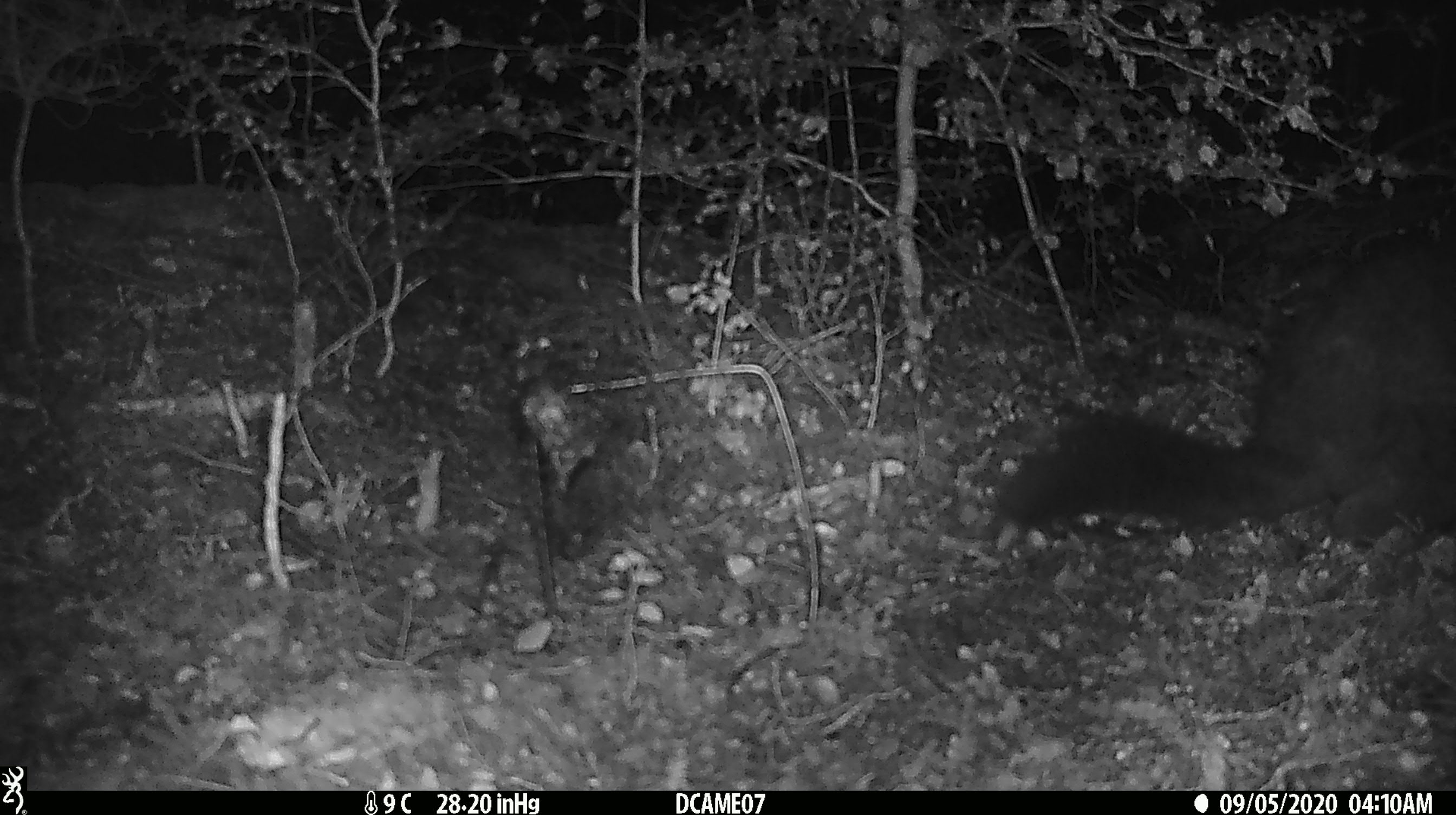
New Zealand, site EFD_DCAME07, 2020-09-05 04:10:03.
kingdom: Animalia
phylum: Chordata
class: Mammalia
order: Diprotodontia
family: Phalangeridae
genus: Trichosurus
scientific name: Trichosurus vulpecula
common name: common brushtail possum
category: possum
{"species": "possum (common brushtail possum) (Trichosurus vulpecula)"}